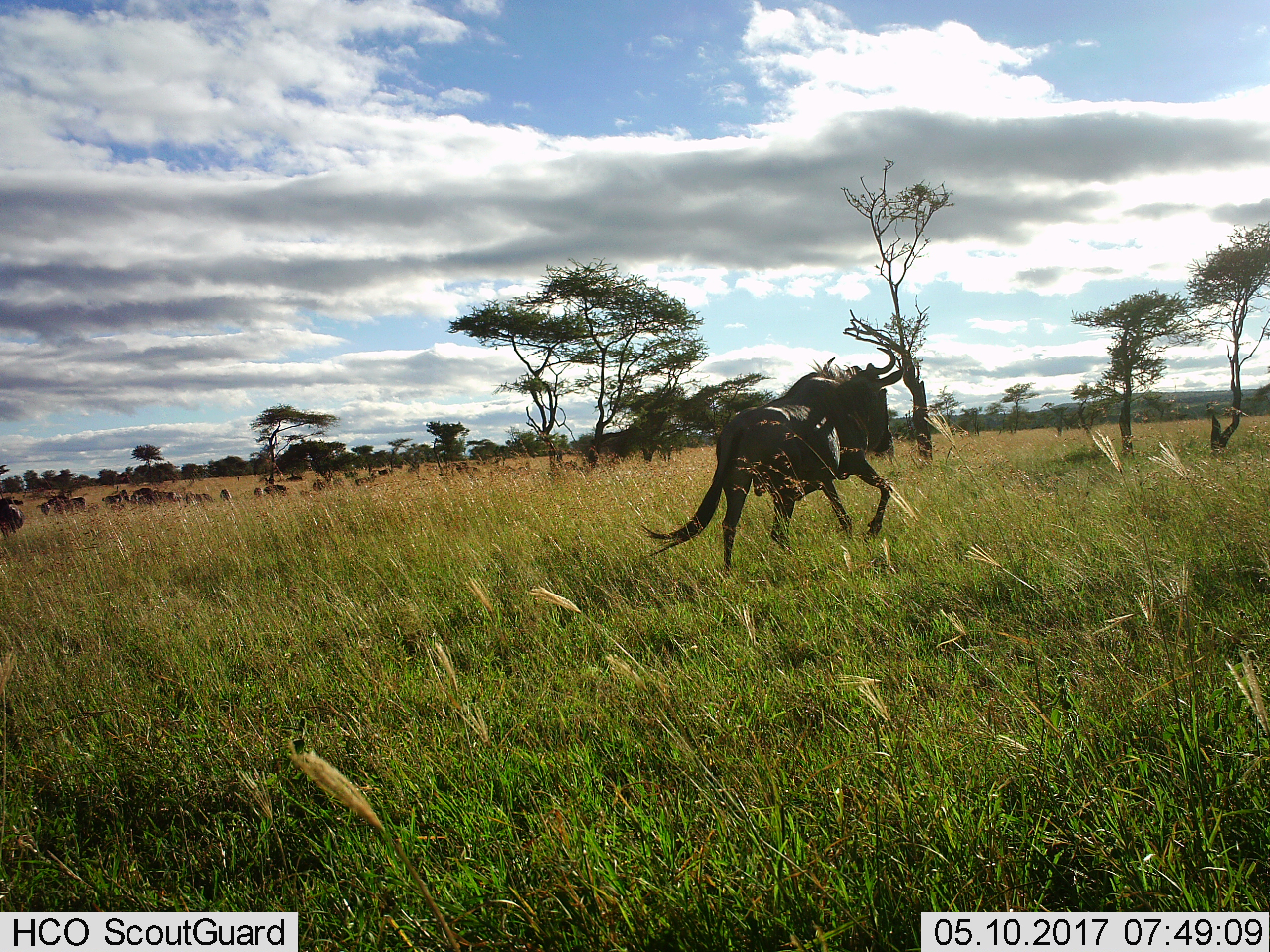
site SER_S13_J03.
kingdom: Animalia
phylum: Chordata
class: Mammalia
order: Artiodactyla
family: Bovidae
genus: Connochaetes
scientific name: Connochaetes taurinus taurinus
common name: blue wildebeest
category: wildebeestblue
Wildebeestblue (blue wildebeest) (Connochaetes taurinus taurinus), count 11-50. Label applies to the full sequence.